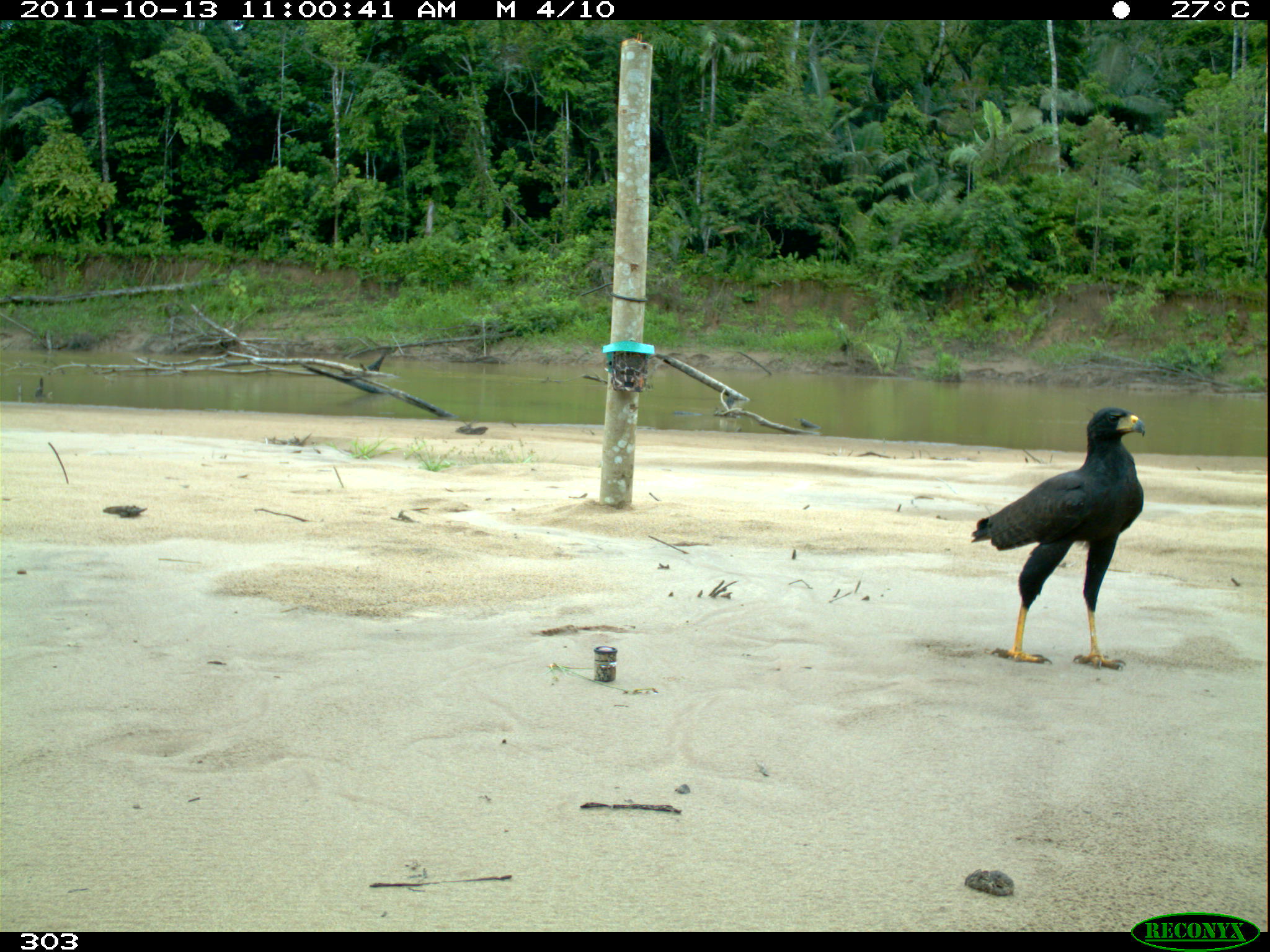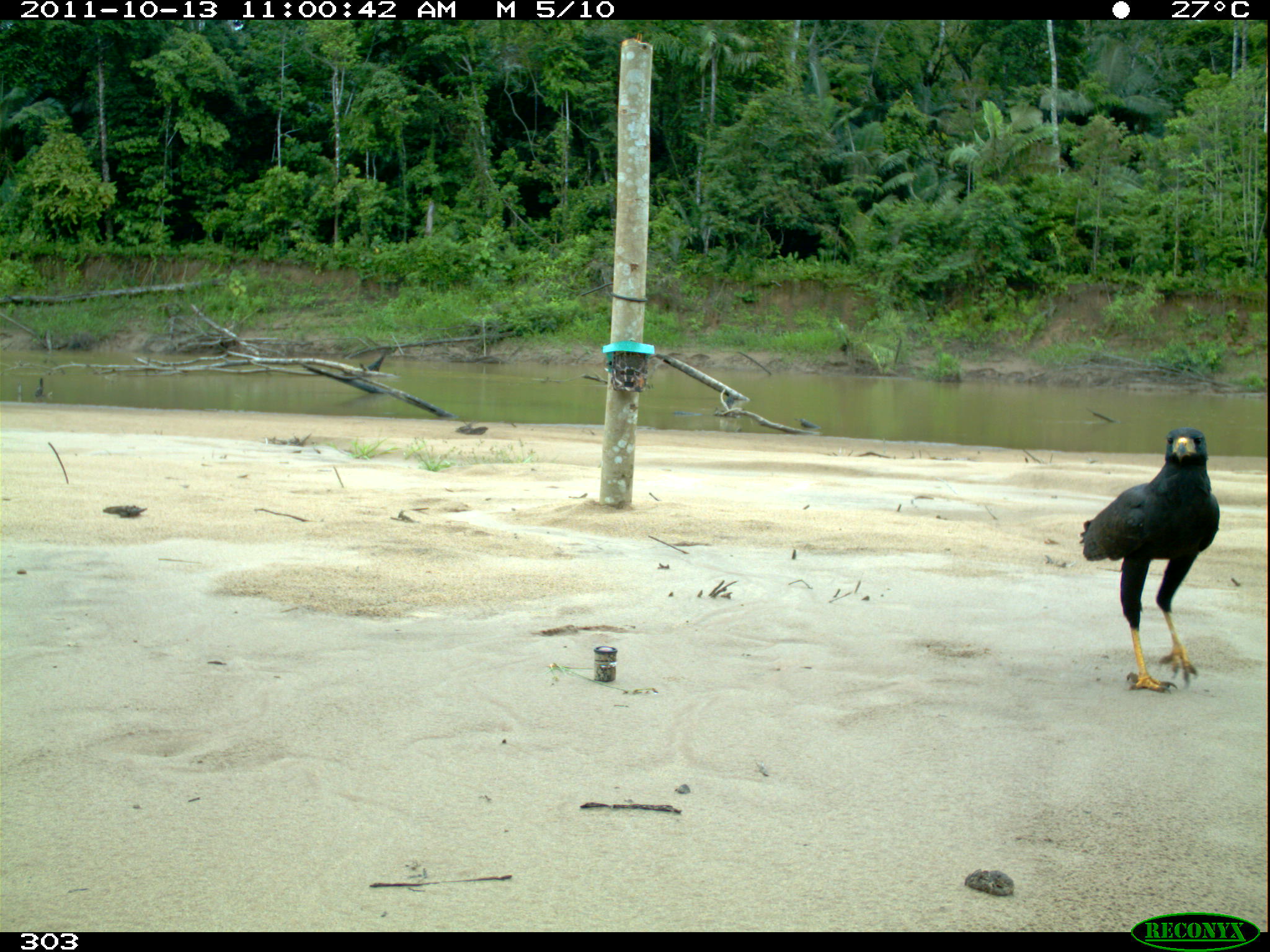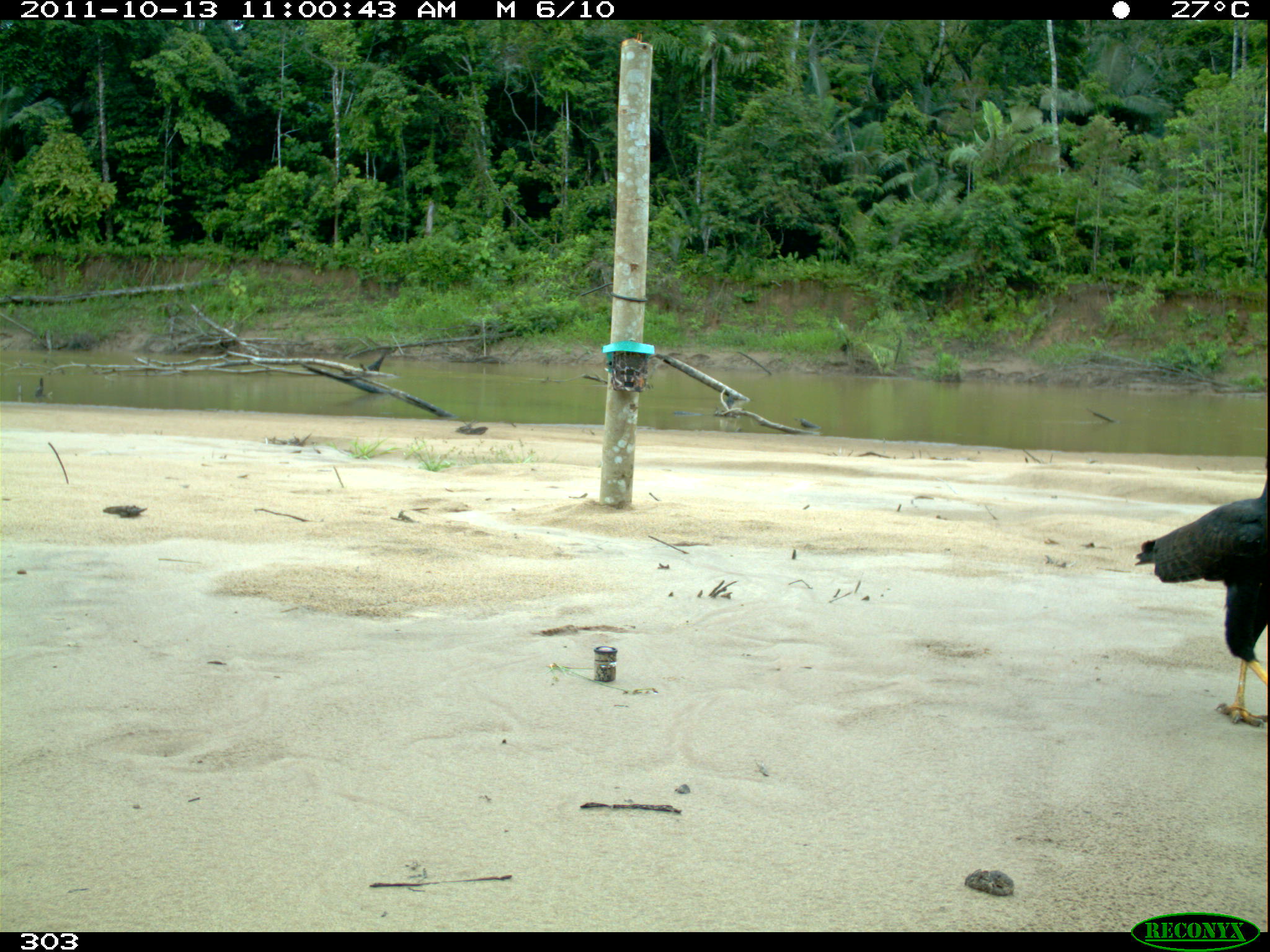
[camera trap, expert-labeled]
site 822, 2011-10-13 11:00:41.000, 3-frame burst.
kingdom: Animalia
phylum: Chordata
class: Aves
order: Accipitriformes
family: Accipitridae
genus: Buteogallus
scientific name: Buteogallus urubitinga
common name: great black hawk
Buteogallus urubitinga (great black hawk).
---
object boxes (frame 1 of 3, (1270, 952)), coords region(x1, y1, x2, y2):
buteogallus urubitinga: region(971, 406, 1146, 671)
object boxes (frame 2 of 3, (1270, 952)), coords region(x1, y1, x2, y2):
buteogallus urubitinga: region(1078, 427, 1220, 694)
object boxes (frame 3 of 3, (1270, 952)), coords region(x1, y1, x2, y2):
buteogallus urubitinga: region(1134, 455, 1269, 730)